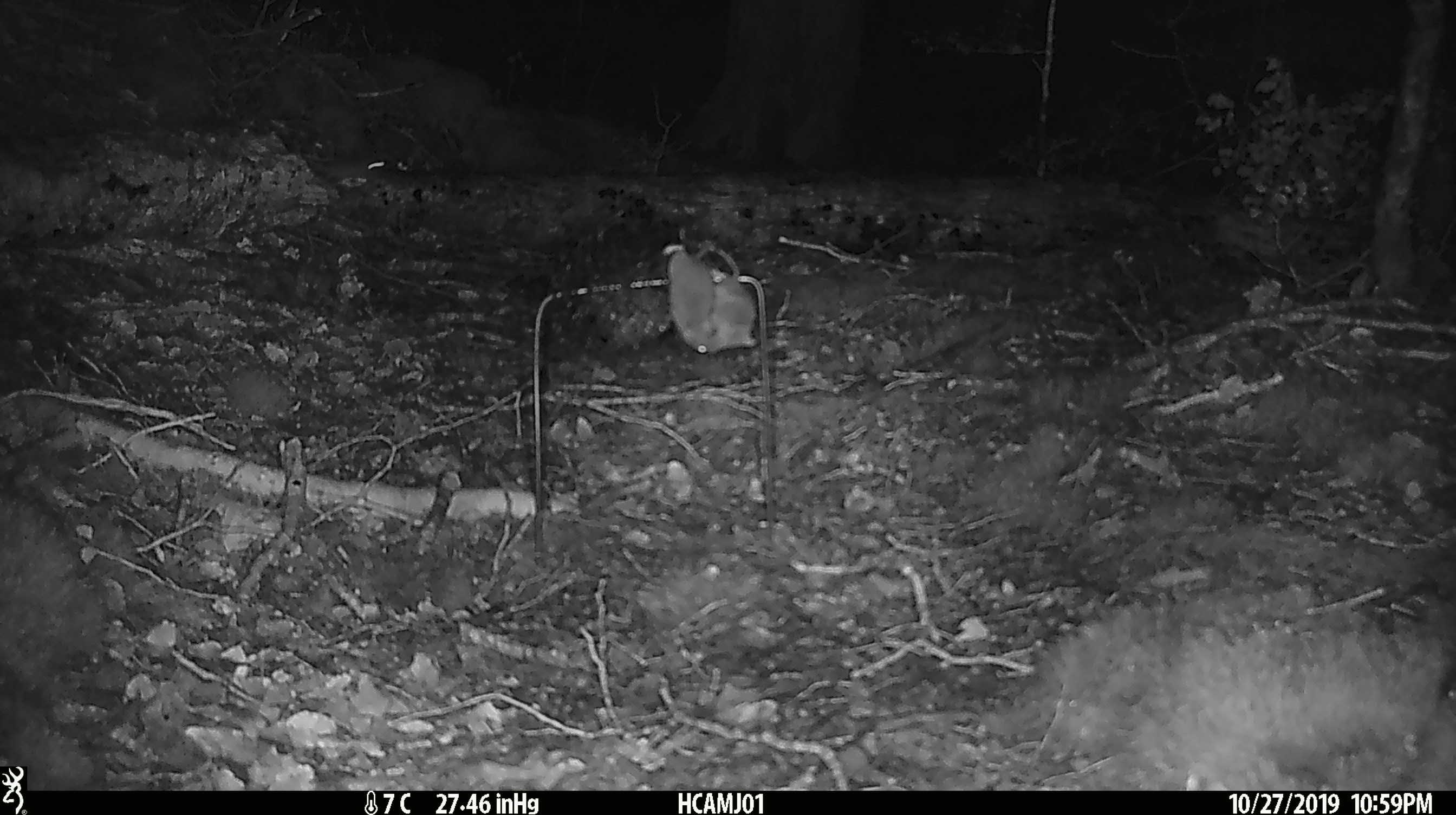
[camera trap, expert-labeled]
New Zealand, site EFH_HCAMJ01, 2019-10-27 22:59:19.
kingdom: Animalia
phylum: Chordata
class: Mammalia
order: Rodentia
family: Muridae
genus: Mus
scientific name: Mus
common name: mouse